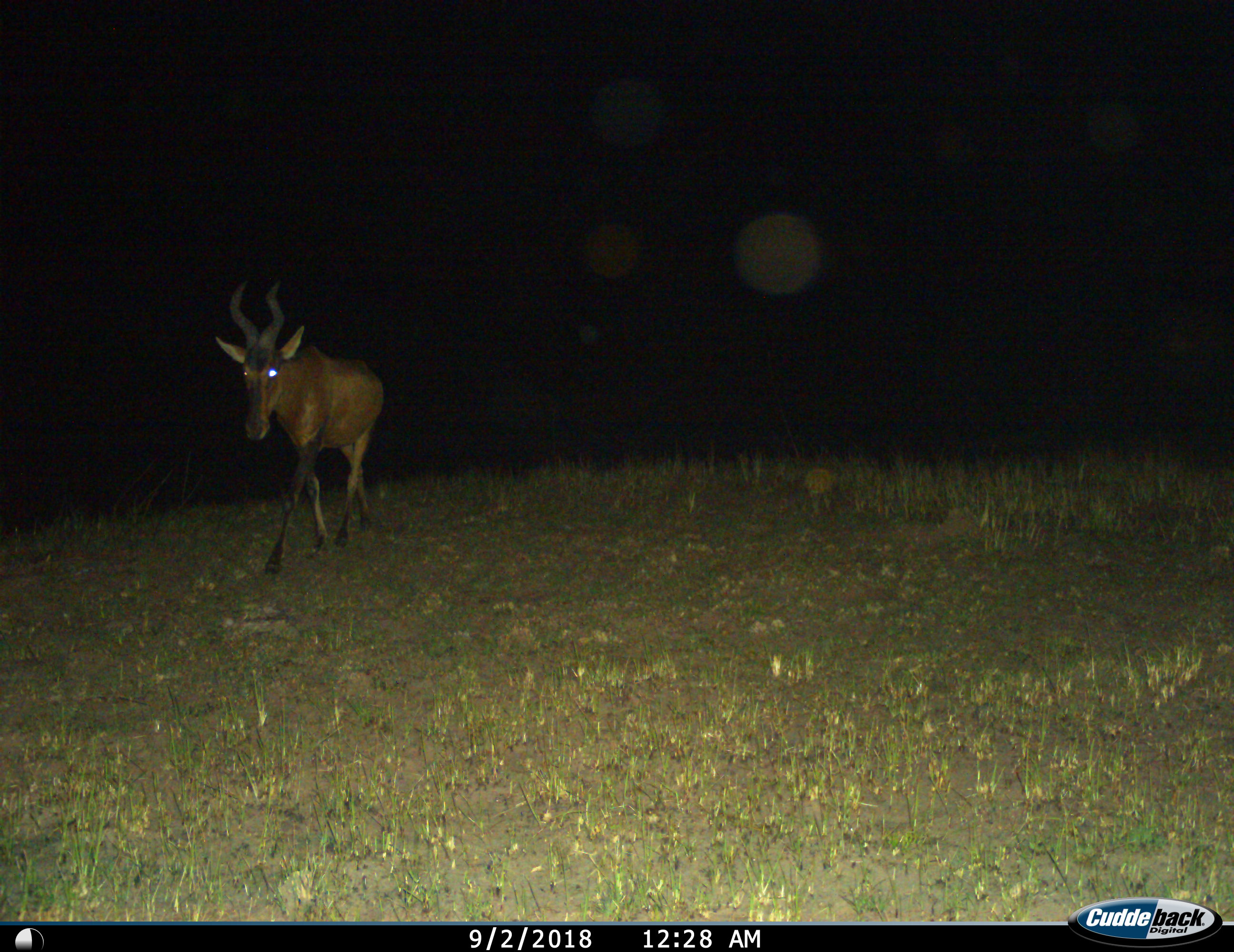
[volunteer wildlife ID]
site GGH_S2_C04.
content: unidentified animal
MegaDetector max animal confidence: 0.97